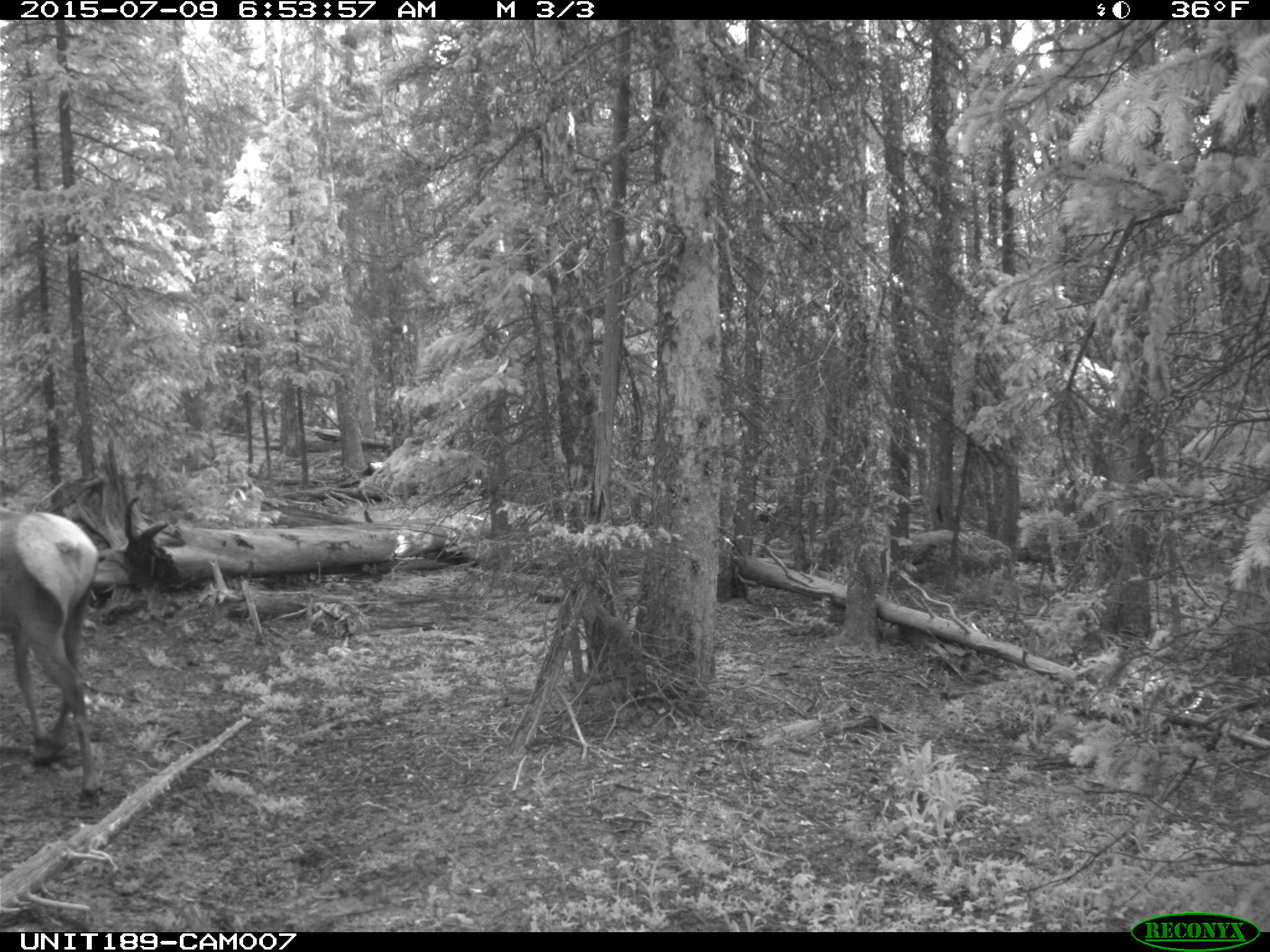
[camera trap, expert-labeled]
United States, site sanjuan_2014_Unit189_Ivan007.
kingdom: Animalia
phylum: Chordata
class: Mammalia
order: Artiodactyla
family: Cervidae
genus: Cervus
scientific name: Cervus elaphus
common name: red deer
Cervus elaphus (red deer).